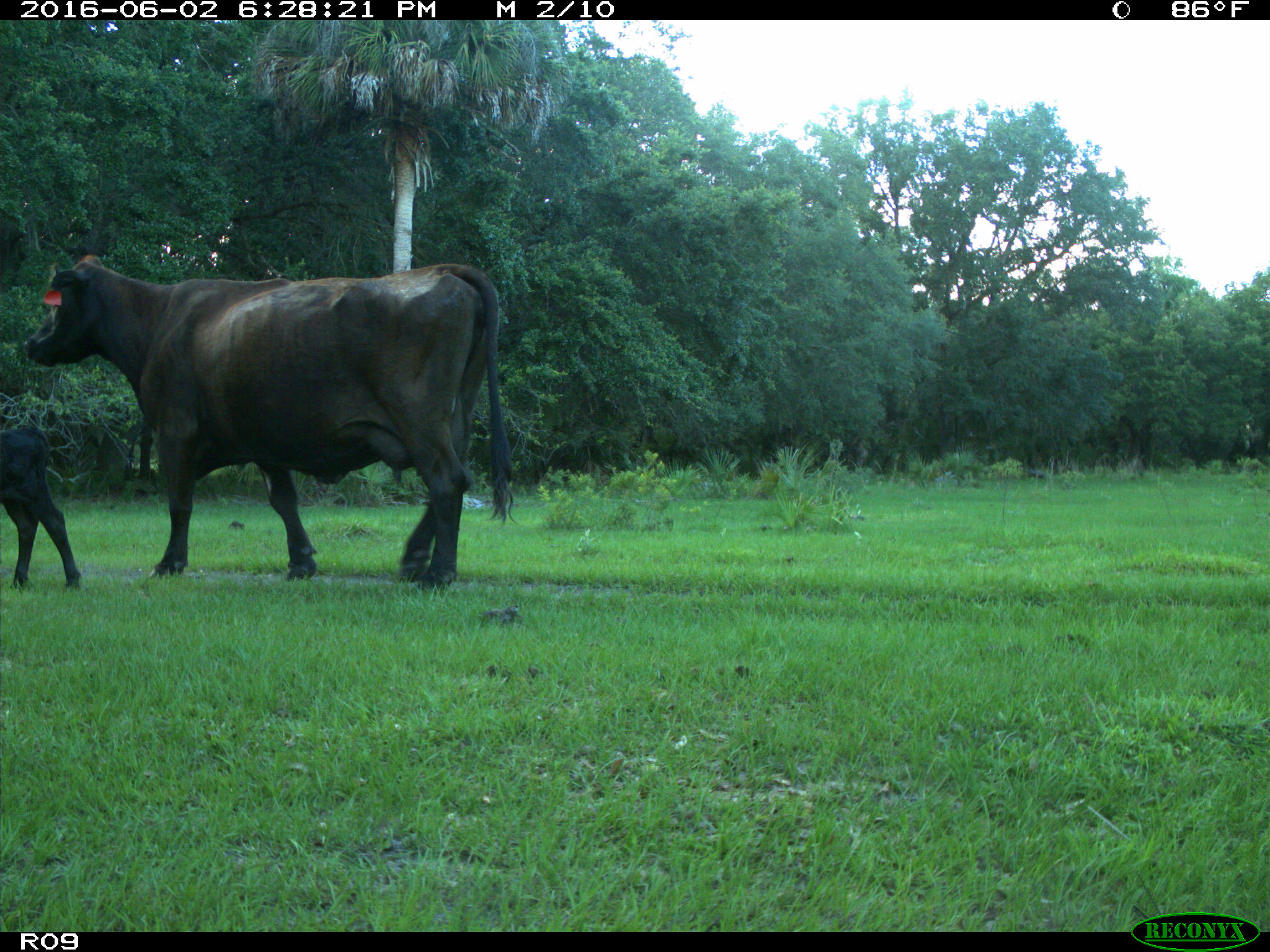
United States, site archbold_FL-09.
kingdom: Animalia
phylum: Chordata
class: Mammalia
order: Artiodactyla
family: Bovidae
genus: Bos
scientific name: Bos taurus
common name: domestic cow